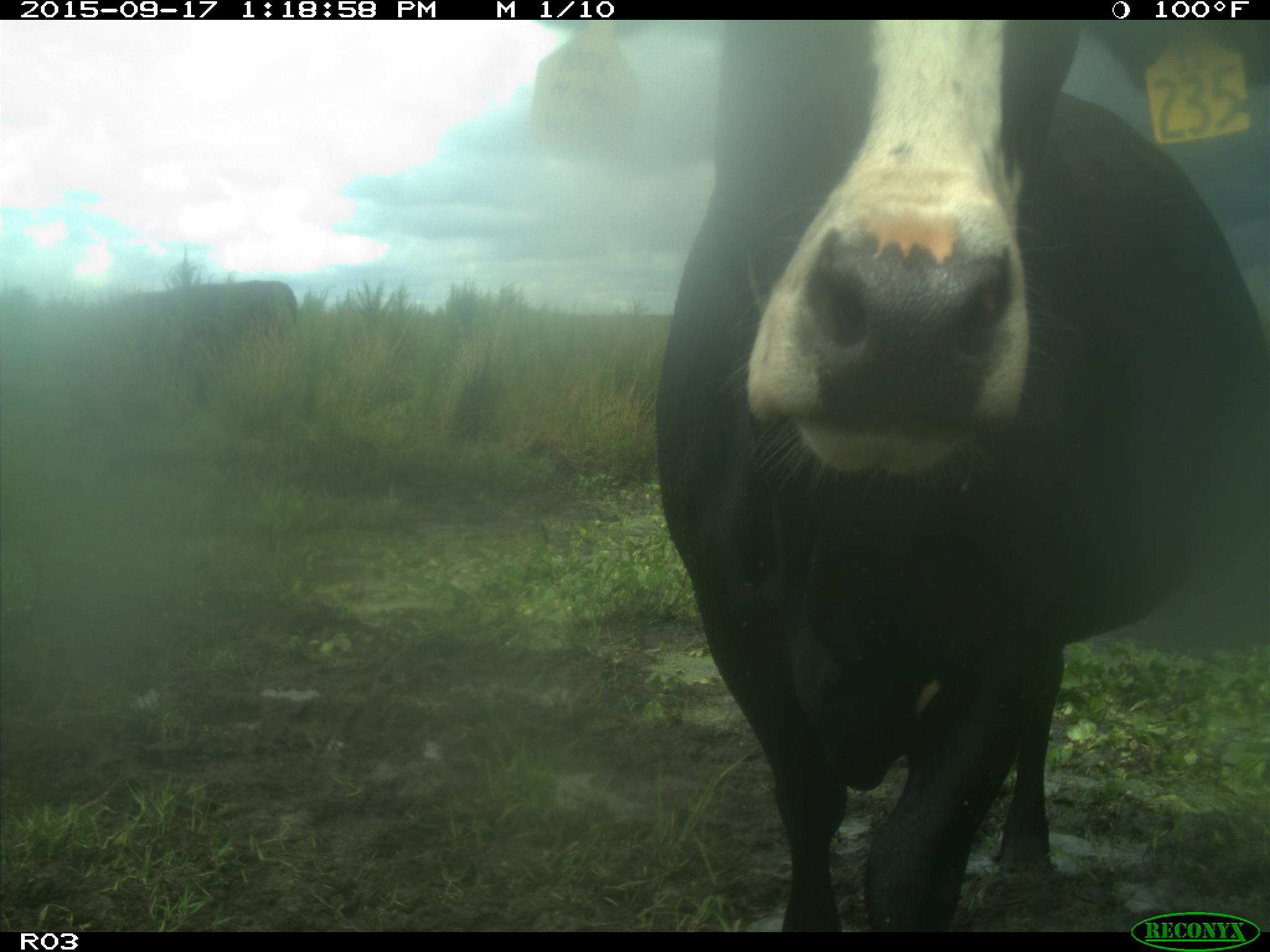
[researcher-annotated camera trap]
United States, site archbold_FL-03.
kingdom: Animalia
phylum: Chordata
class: Mammalia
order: Artiodactyla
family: Bovidae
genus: Bos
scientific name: Bos taurus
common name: domestic cow